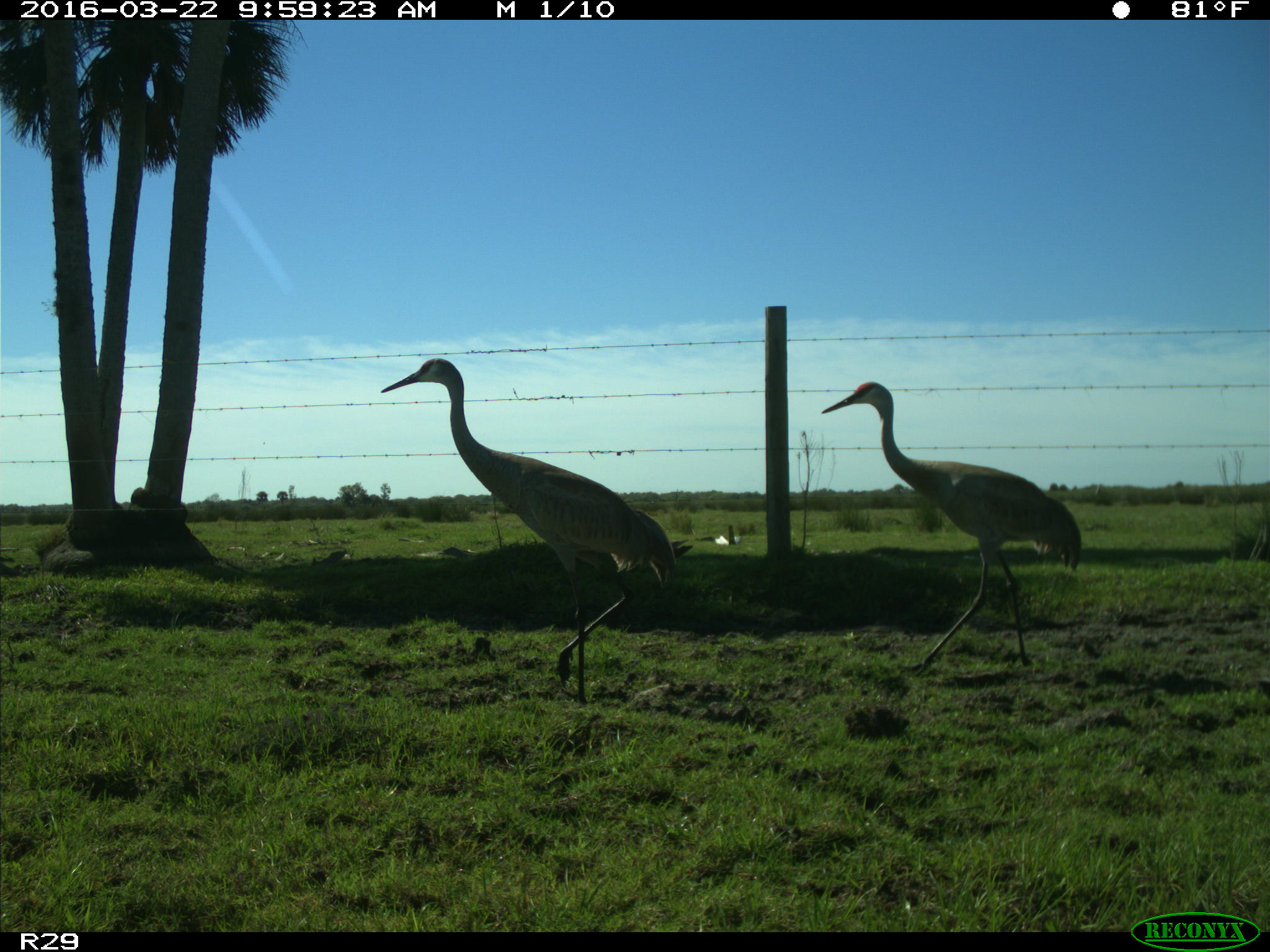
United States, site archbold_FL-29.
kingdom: Animalia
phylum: Chordata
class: Mammalia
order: Artiodactyla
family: Bovidae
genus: Bos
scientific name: Bos taurus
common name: domestic cow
Bos taurus (domestic cow).